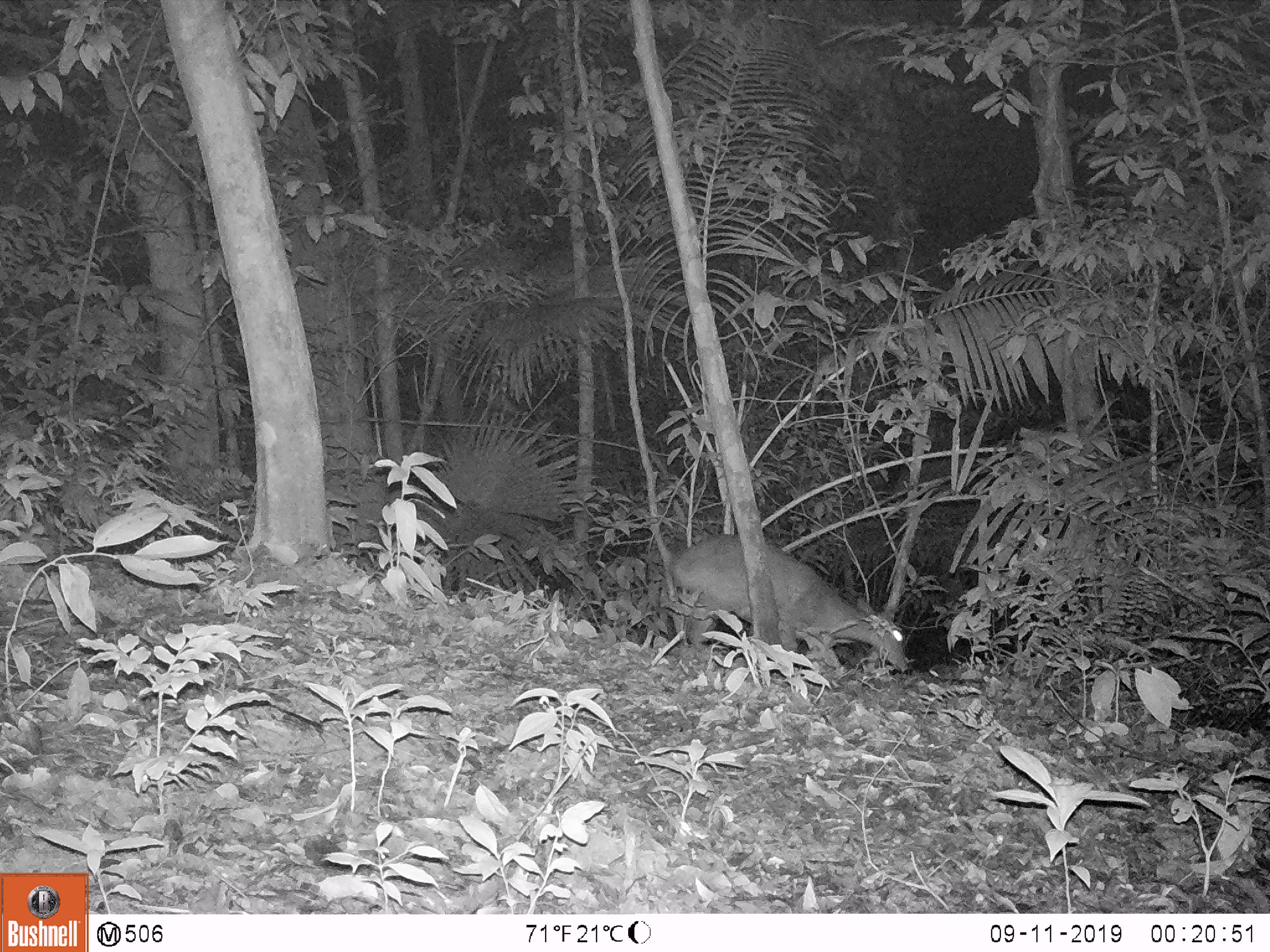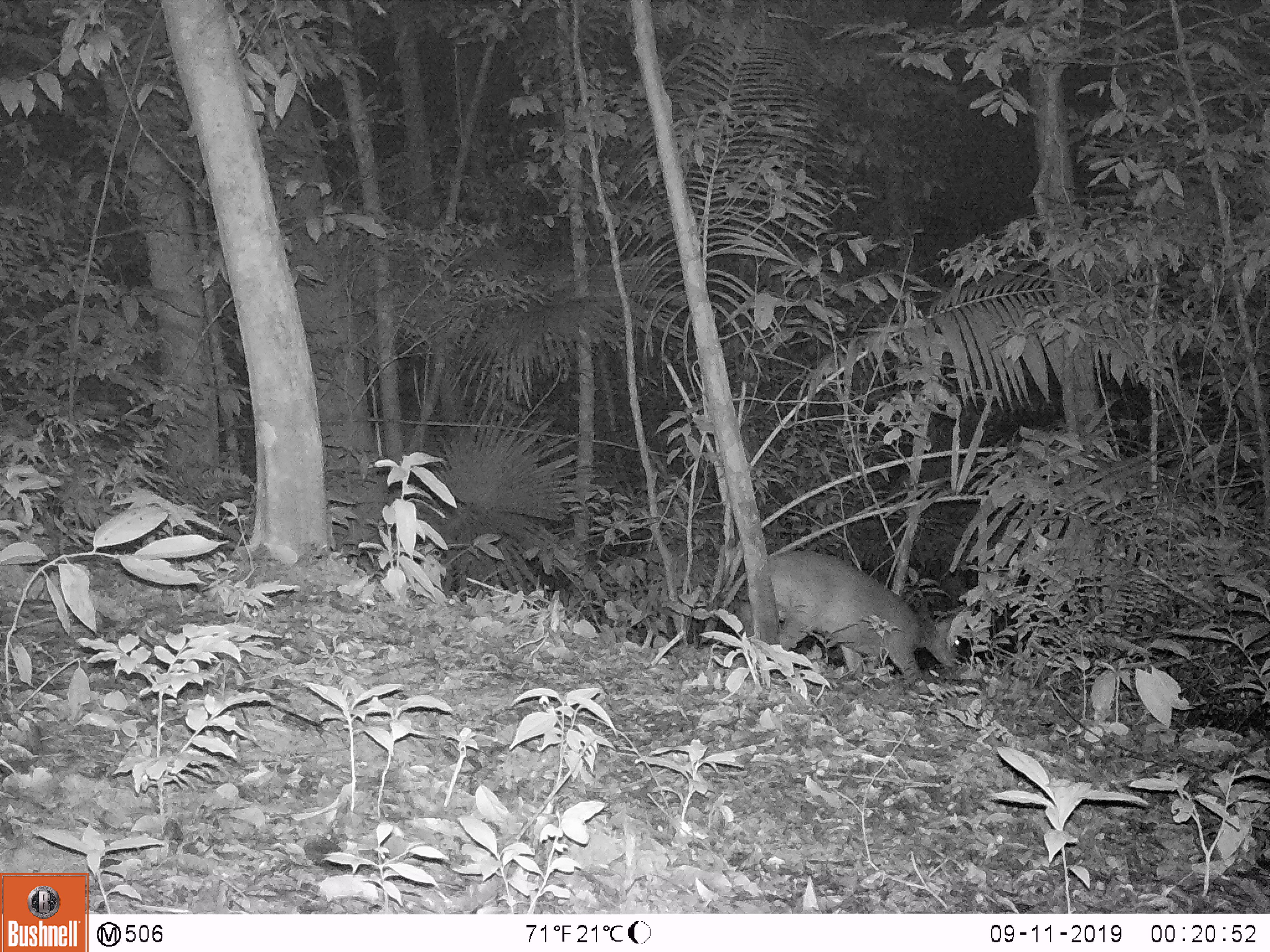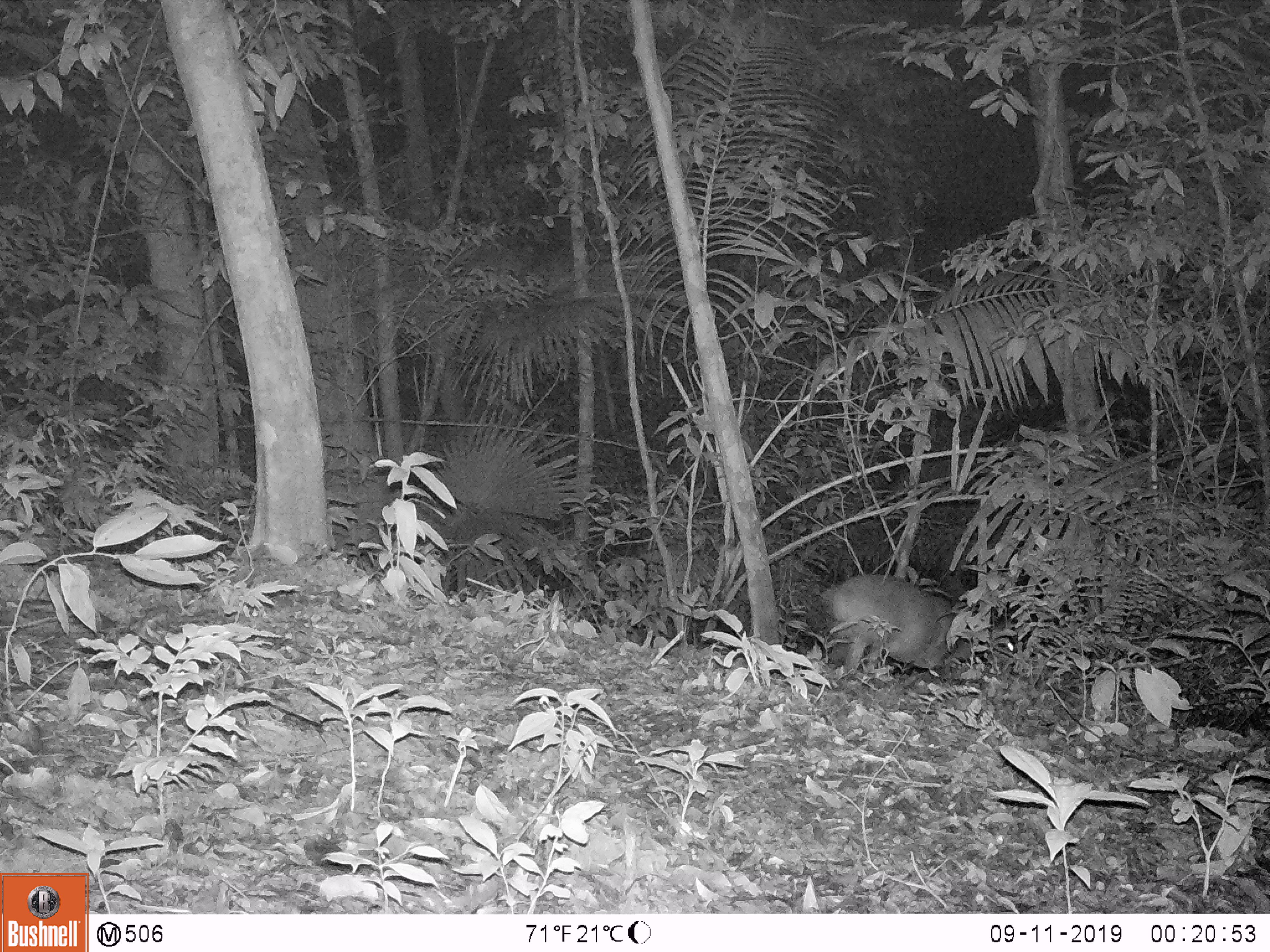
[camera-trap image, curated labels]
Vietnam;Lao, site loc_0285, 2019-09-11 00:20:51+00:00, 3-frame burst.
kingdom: Animalia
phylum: Chordata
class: Mammalia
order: Artiodactyla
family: Cervidae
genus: Muntiacus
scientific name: Muntiacus vuquangensis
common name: large-antlered muntjac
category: large antlered muntjac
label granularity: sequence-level